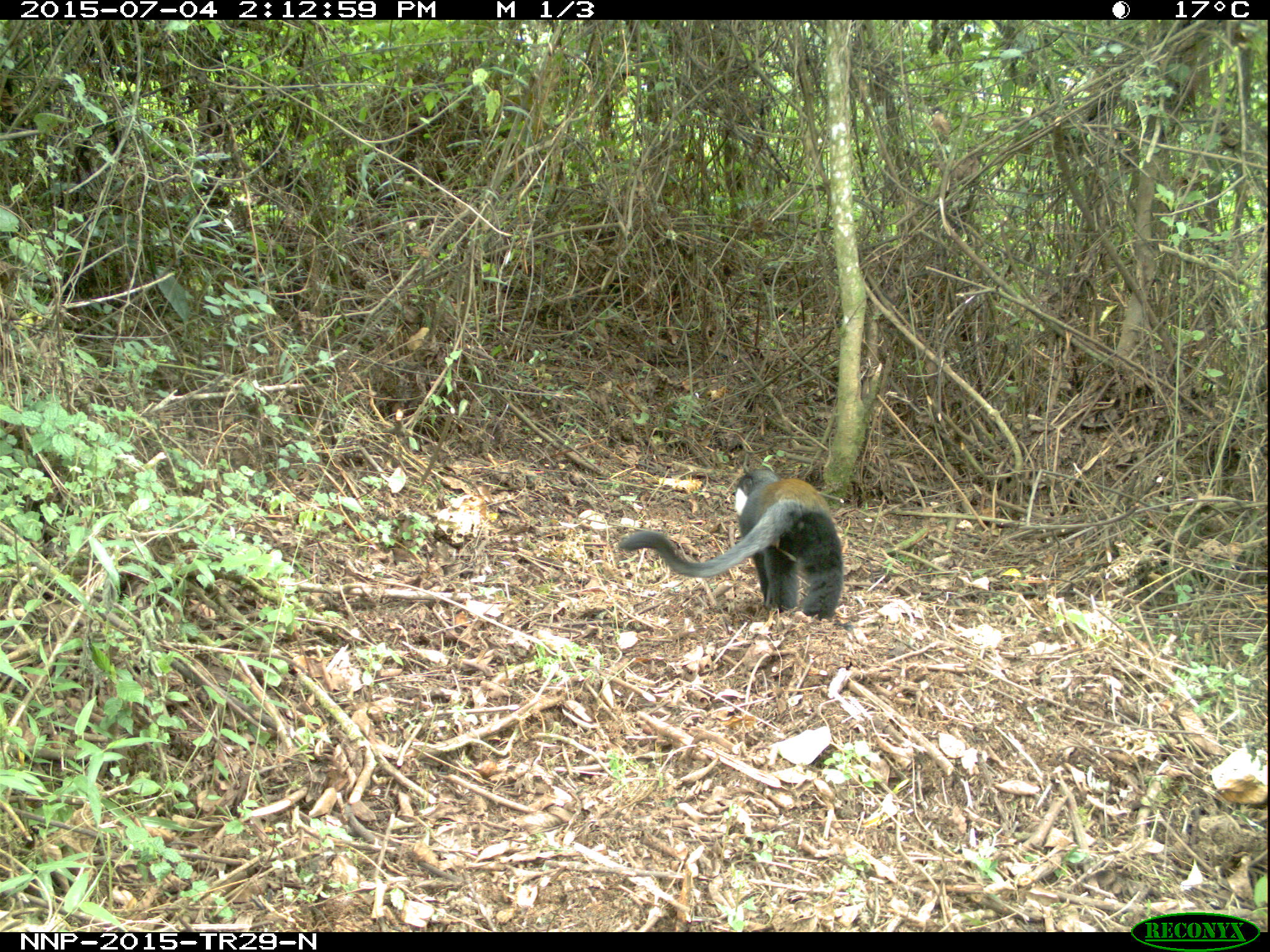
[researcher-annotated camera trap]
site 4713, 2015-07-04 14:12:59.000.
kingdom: Animalia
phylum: Chordata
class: Mammalia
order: Primates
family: Cercopithecidae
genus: Allochrocebus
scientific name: Allochrocebus lhoesti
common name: l'hoest's monkey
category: cercopithecus lhoesti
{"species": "cercopithecus lhoesti (l'hoest's monkey) (Allochrocebus lhoesti)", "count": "1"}